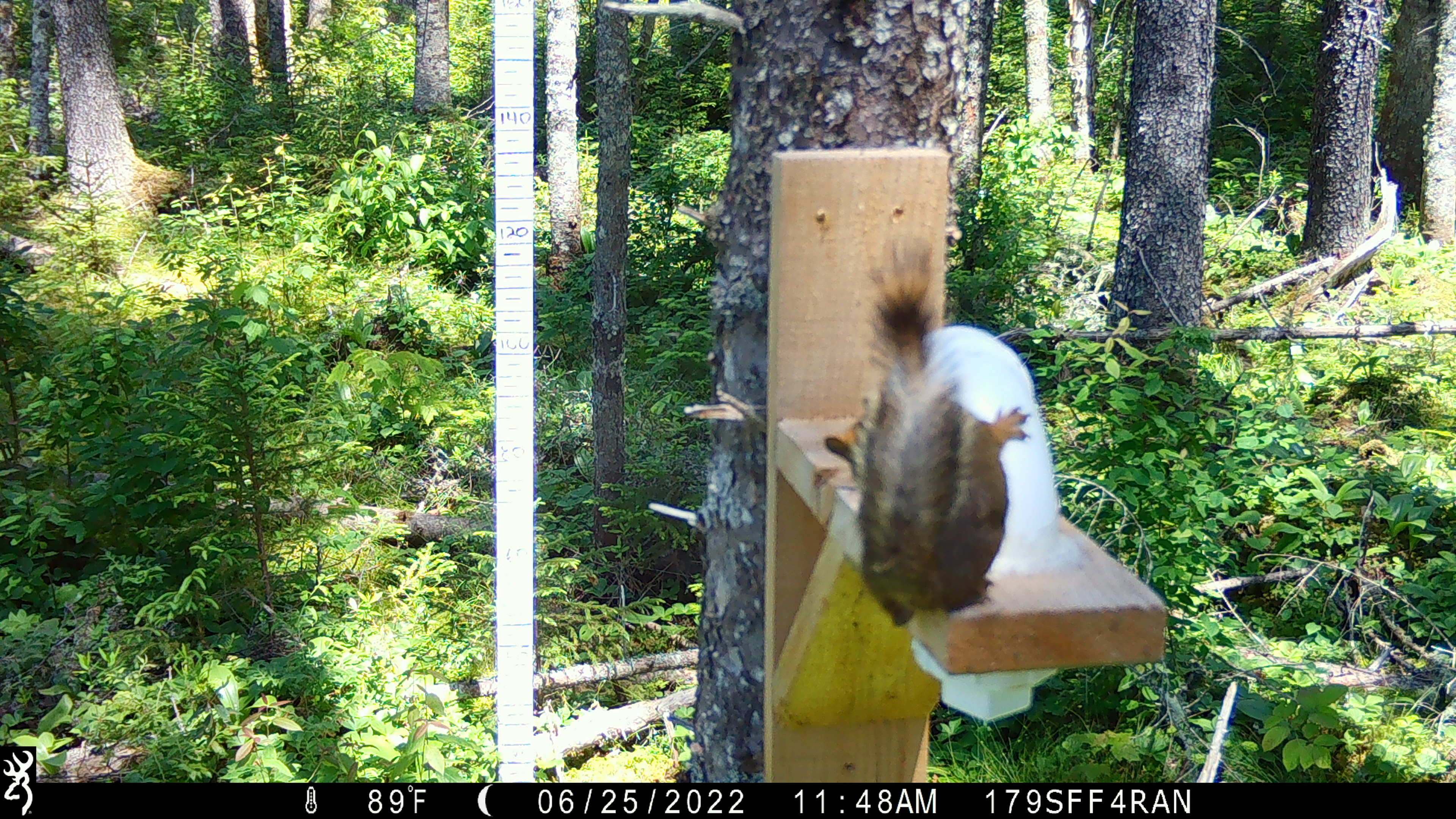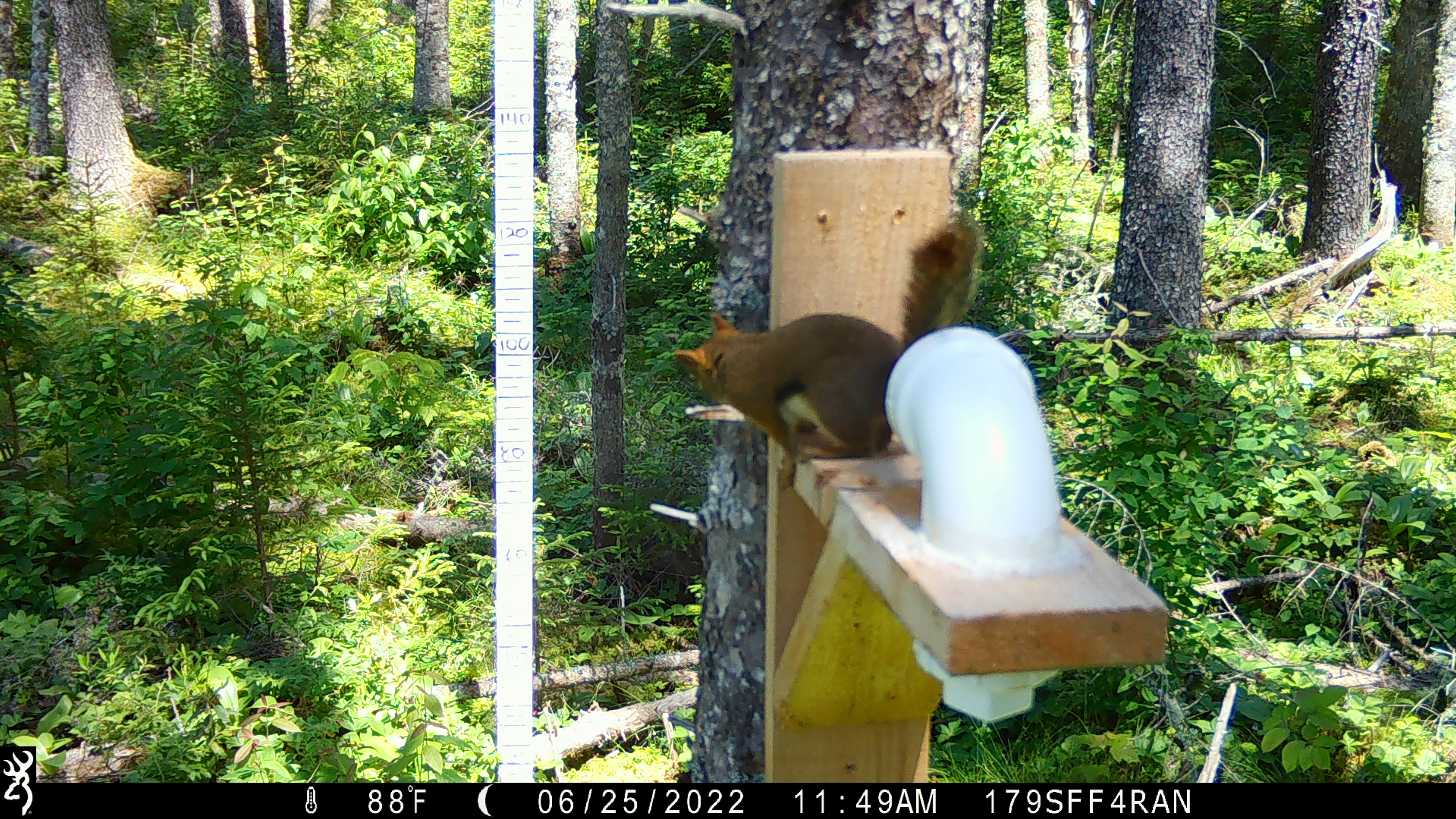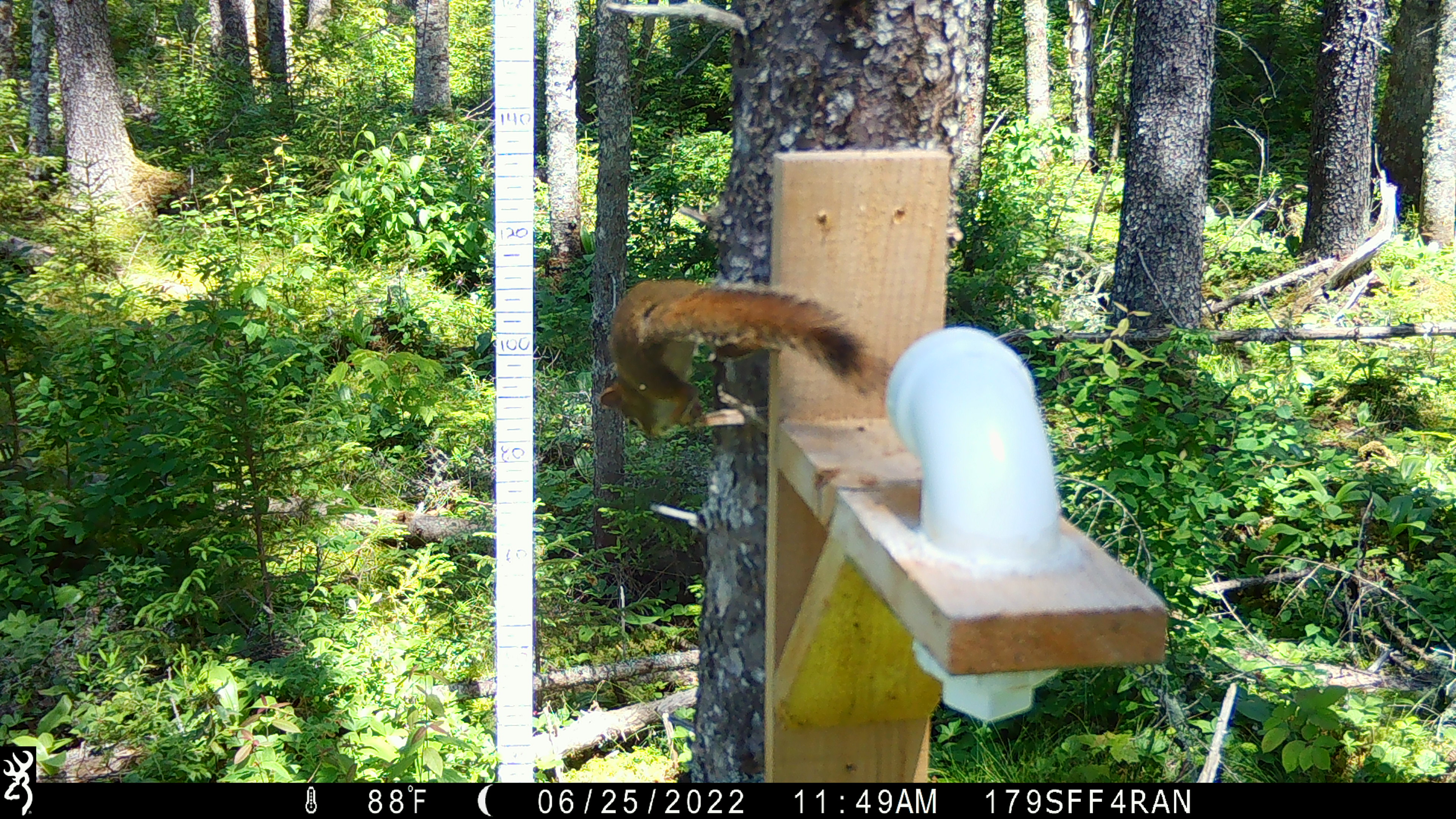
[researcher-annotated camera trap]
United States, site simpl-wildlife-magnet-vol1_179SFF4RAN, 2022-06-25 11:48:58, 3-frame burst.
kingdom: Animalia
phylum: Chordata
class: Mammalia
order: Rodentia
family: Sciuridae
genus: Tamiasciurus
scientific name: Tamiasciurus hudsonicus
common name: red squirrel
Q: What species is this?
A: Red squirrel (Tamiasciurus hudsonicus).